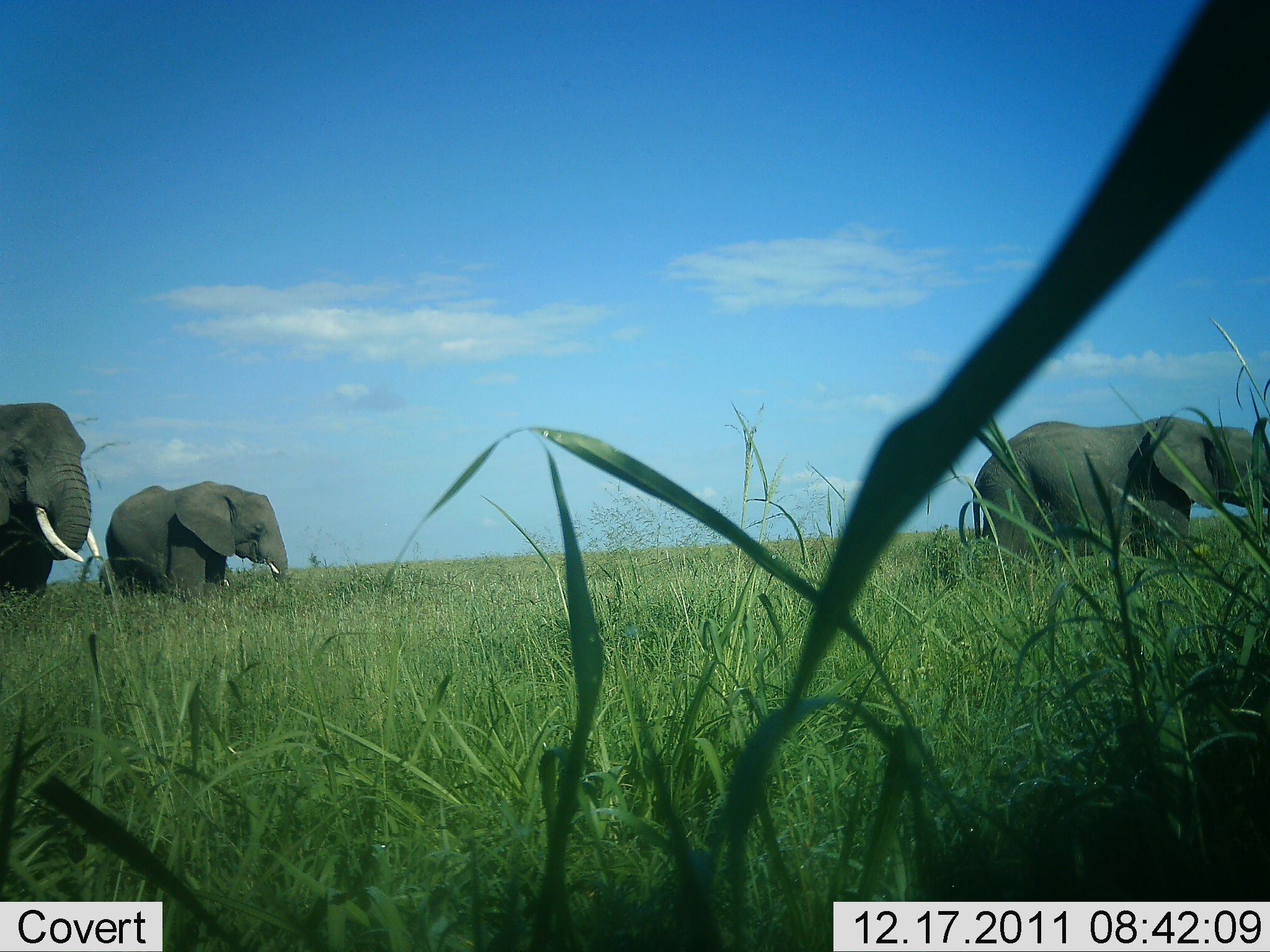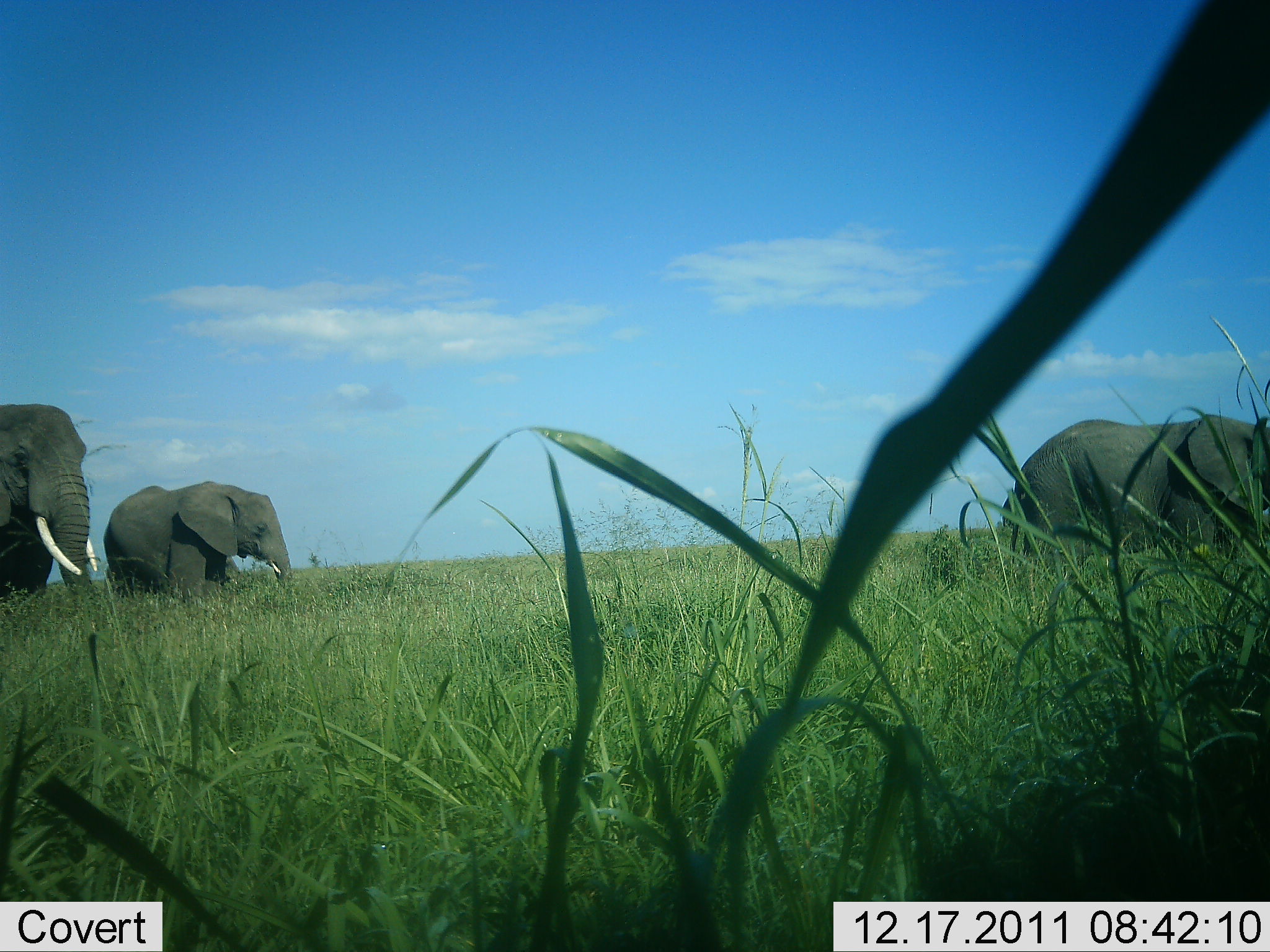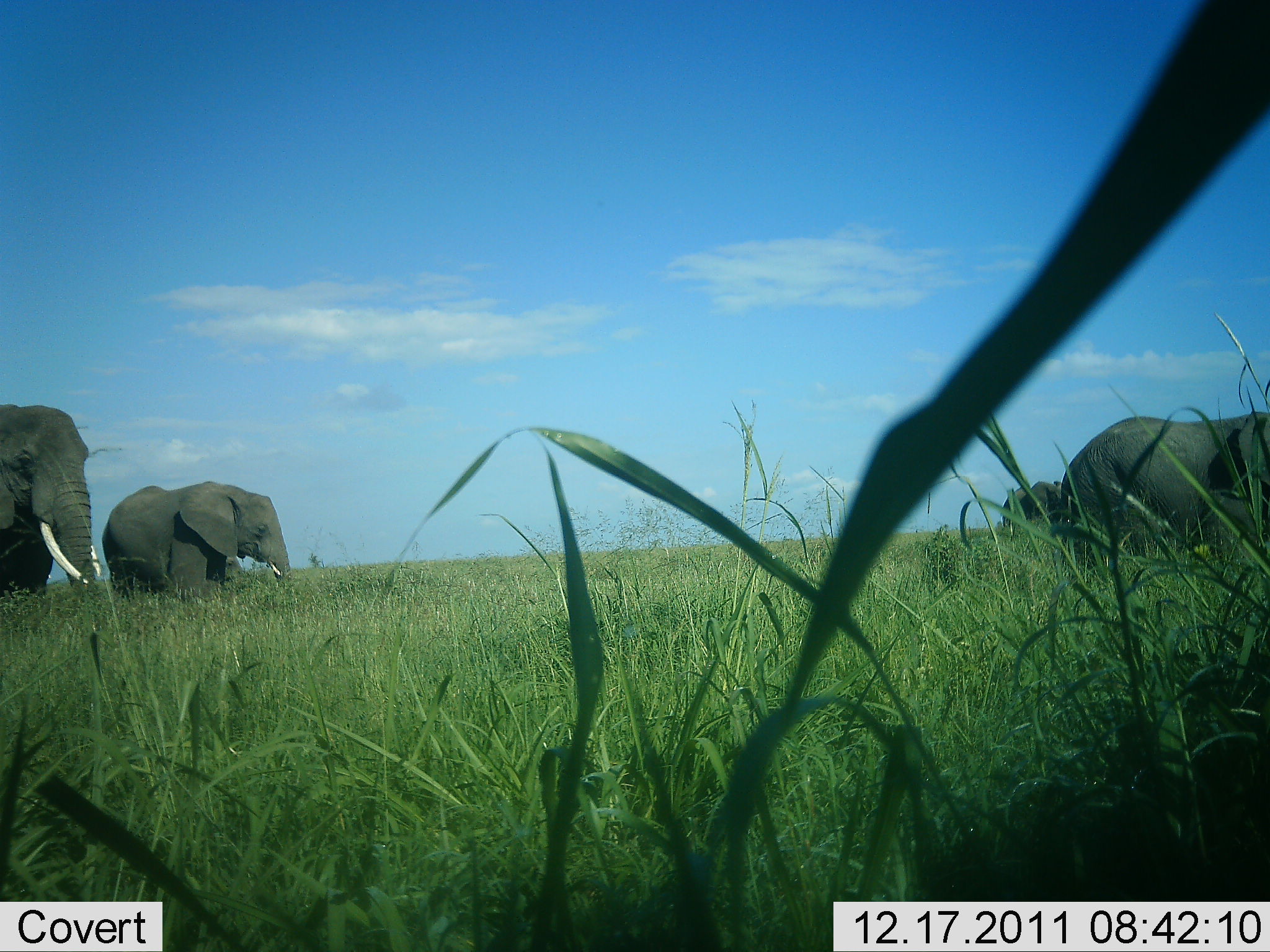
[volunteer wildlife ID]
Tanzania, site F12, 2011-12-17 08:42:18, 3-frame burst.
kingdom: Animalia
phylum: Chordata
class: Mammalia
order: Proboscidea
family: Elephantidae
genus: Loxodonta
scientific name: Loxodonta africana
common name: african bush elephant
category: elephant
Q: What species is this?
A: Elephant (african bush elephant) (Loxodonta africana).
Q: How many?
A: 4.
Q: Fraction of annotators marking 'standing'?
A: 54%.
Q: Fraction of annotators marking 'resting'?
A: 0%.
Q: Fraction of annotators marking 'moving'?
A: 62%.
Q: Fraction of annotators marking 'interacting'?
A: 0%.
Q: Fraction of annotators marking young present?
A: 0%.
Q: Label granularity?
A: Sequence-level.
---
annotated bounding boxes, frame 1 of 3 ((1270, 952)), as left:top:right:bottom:
animal: 969:413:1224:590; 93:479:295:618; 1115:413:1270:577; 0:401:98:604; 98:553:170:600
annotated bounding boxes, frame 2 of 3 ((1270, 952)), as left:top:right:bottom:
animal: 1000:411:1270:596; 99:478:304:634; 0:402:120:650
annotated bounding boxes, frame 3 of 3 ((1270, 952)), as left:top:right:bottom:
animal: 1054:410:1270:607; 97:479:299:637; 0:401:124:646; 1015:480:1080:535; 1000:481:1047:535